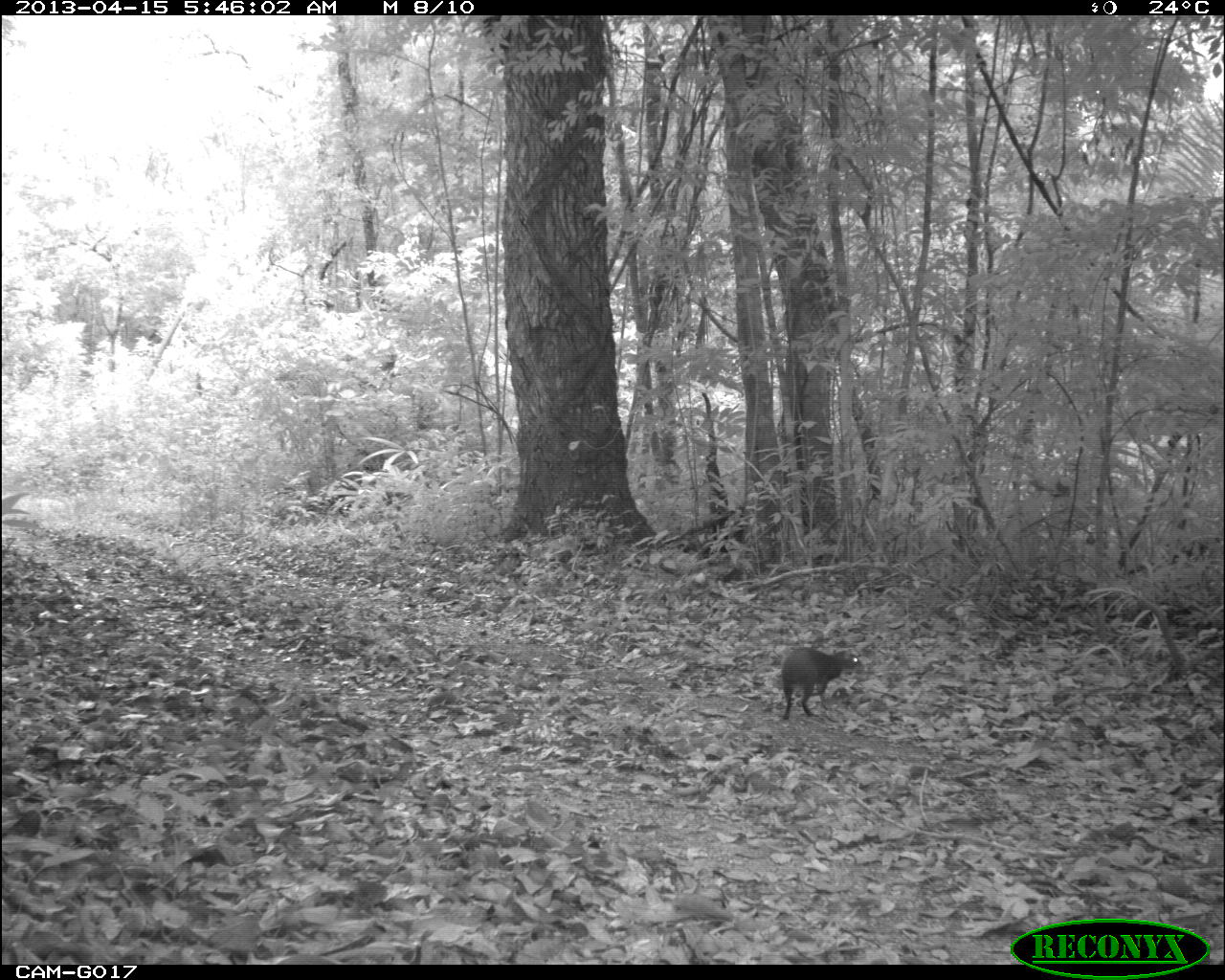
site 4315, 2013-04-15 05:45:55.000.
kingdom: Animalia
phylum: Chordata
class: Mammalia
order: Rodentia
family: Dasyproctidae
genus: Dasyprocta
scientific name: Dasyprocta punctata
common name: central american agouti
Dasyprocta punctata (central american agouti), count 1.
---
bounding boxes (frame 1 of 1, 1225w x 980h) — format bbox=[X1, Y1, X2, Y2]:
dasyprocta punctata: bbox=[781, 645, 864, 720]